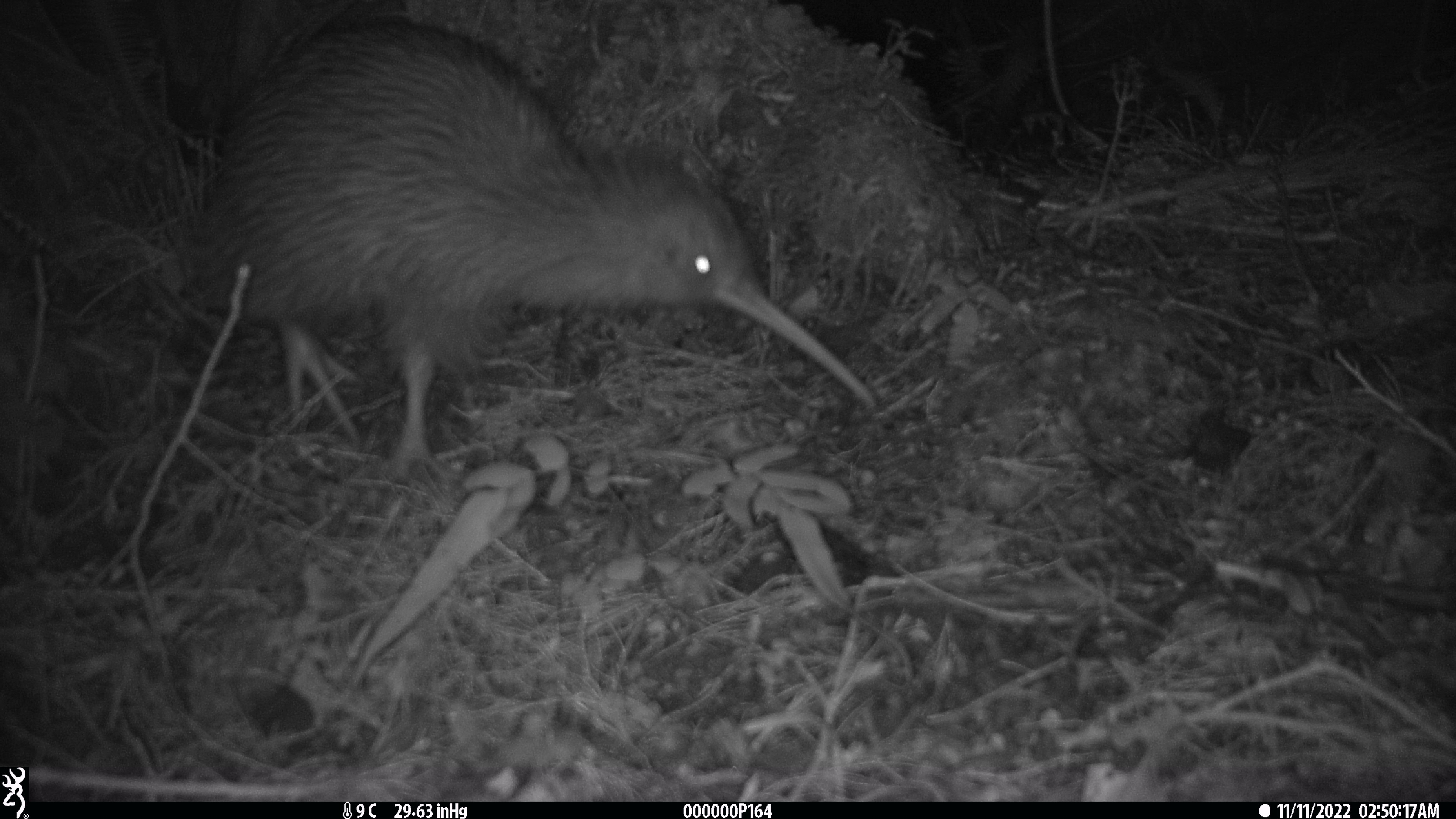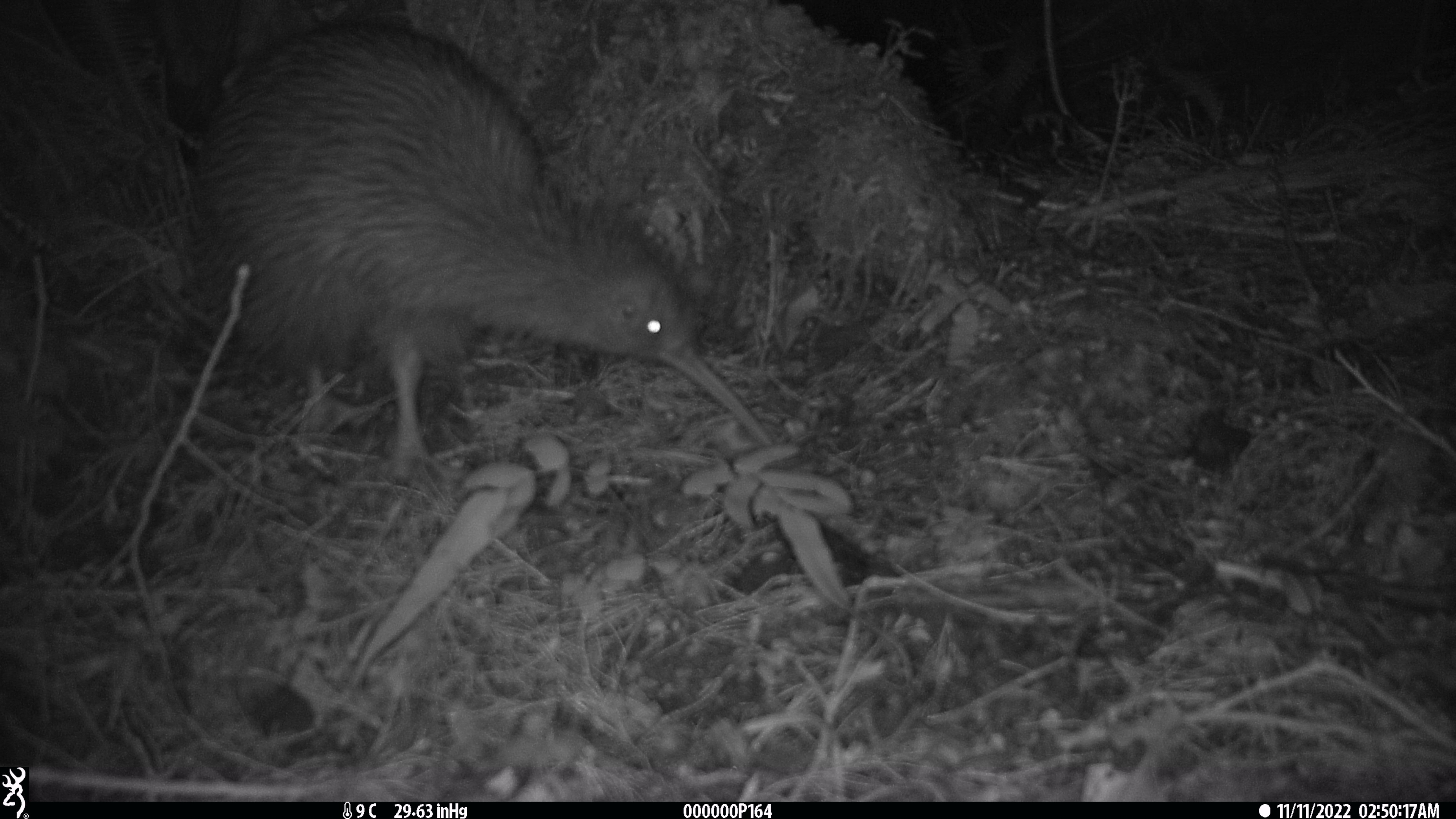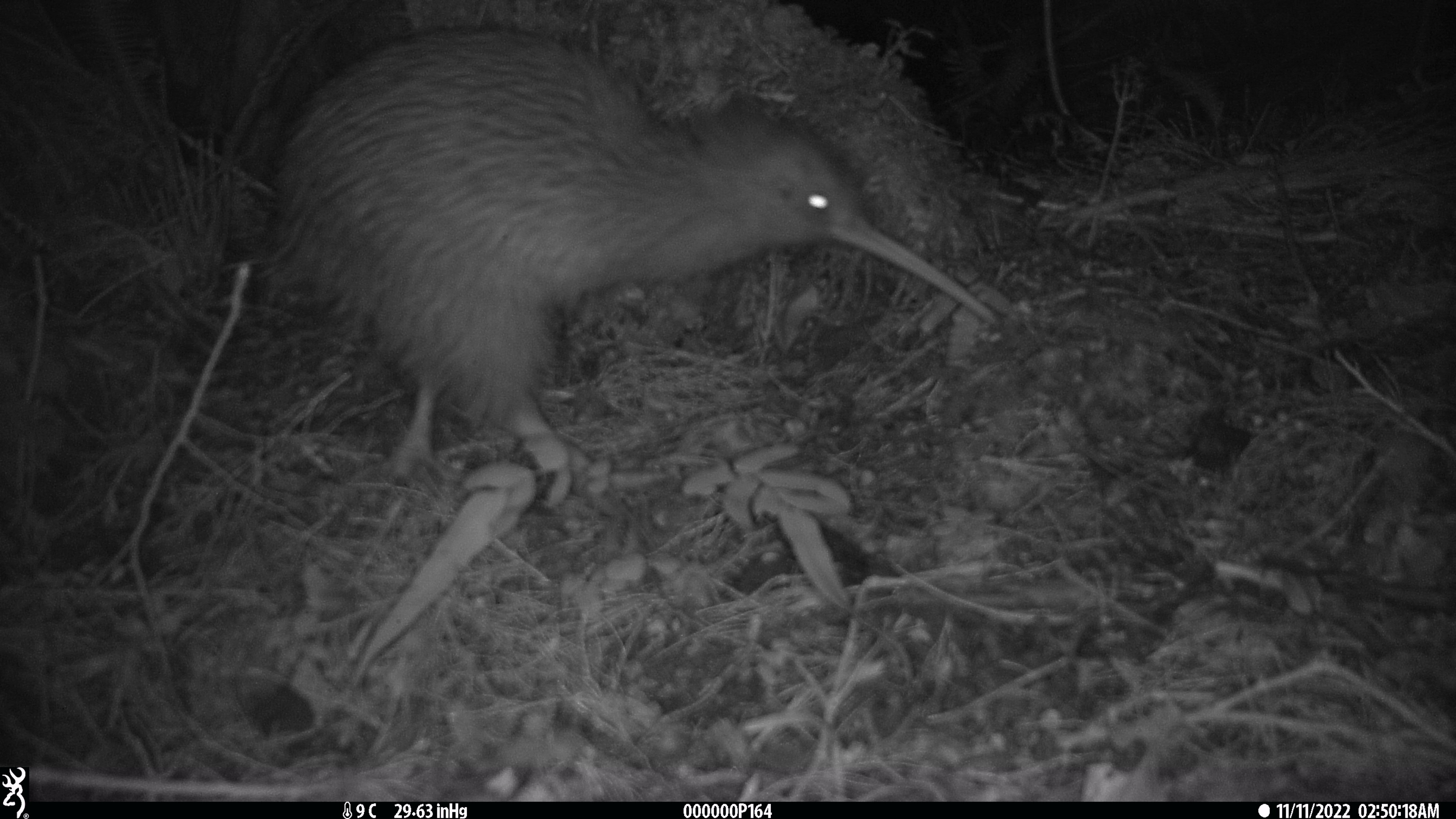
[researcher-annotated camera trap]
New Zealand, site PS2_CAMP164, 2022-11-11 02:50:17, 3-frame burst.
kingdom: Animalia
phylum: Chordata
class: Aves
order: Apterygiformes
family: Apterygidae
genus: Apteryx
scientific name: Apteryx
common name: kiwi